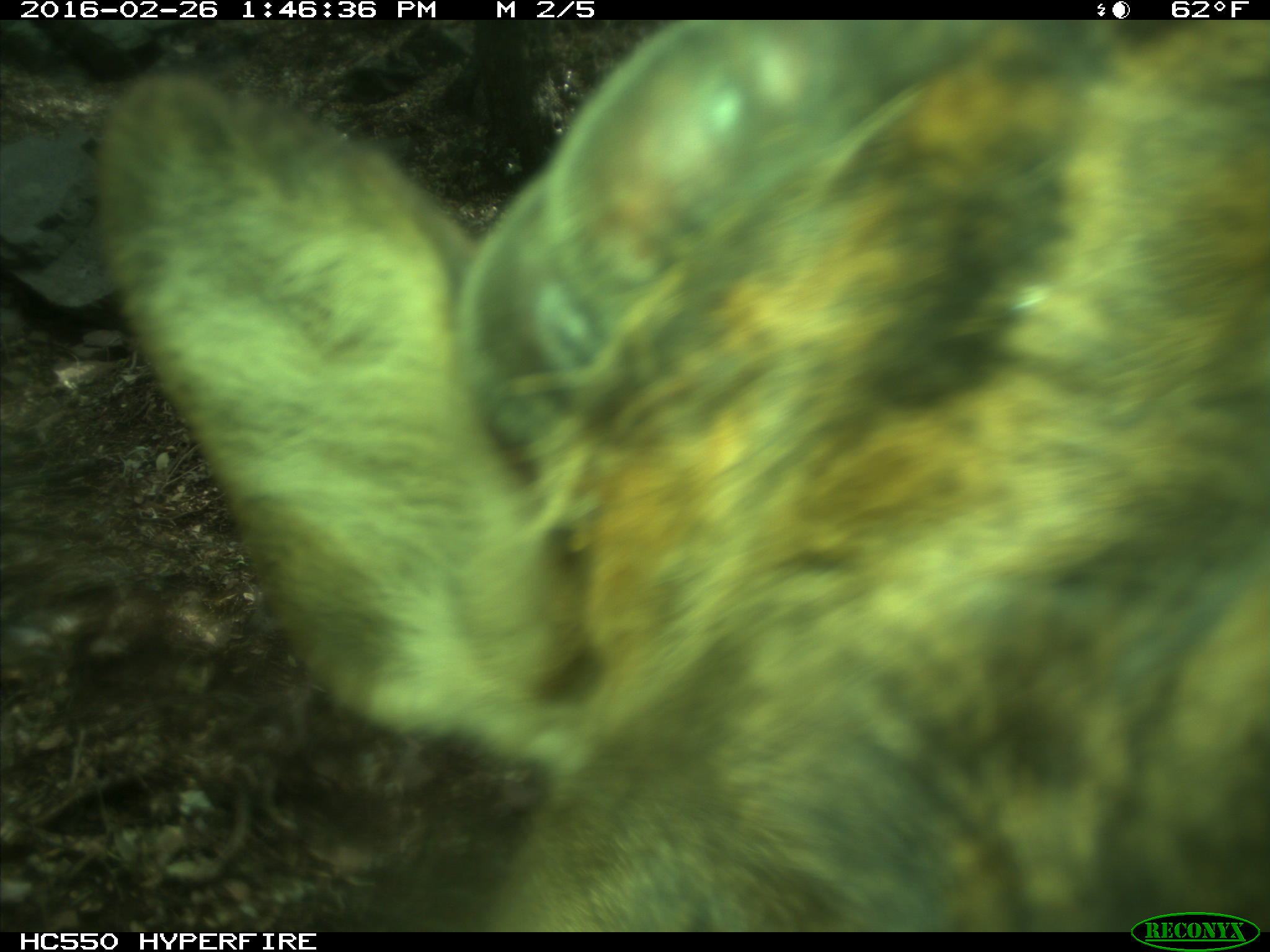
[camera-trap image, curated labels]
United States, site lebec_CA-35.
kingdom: Animalia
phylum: Chordata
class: Mammalia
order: Artiodactyla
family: Cervidae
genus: Cervus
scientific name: Cervus canadensis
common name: elk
Cervus canadensis (elk).